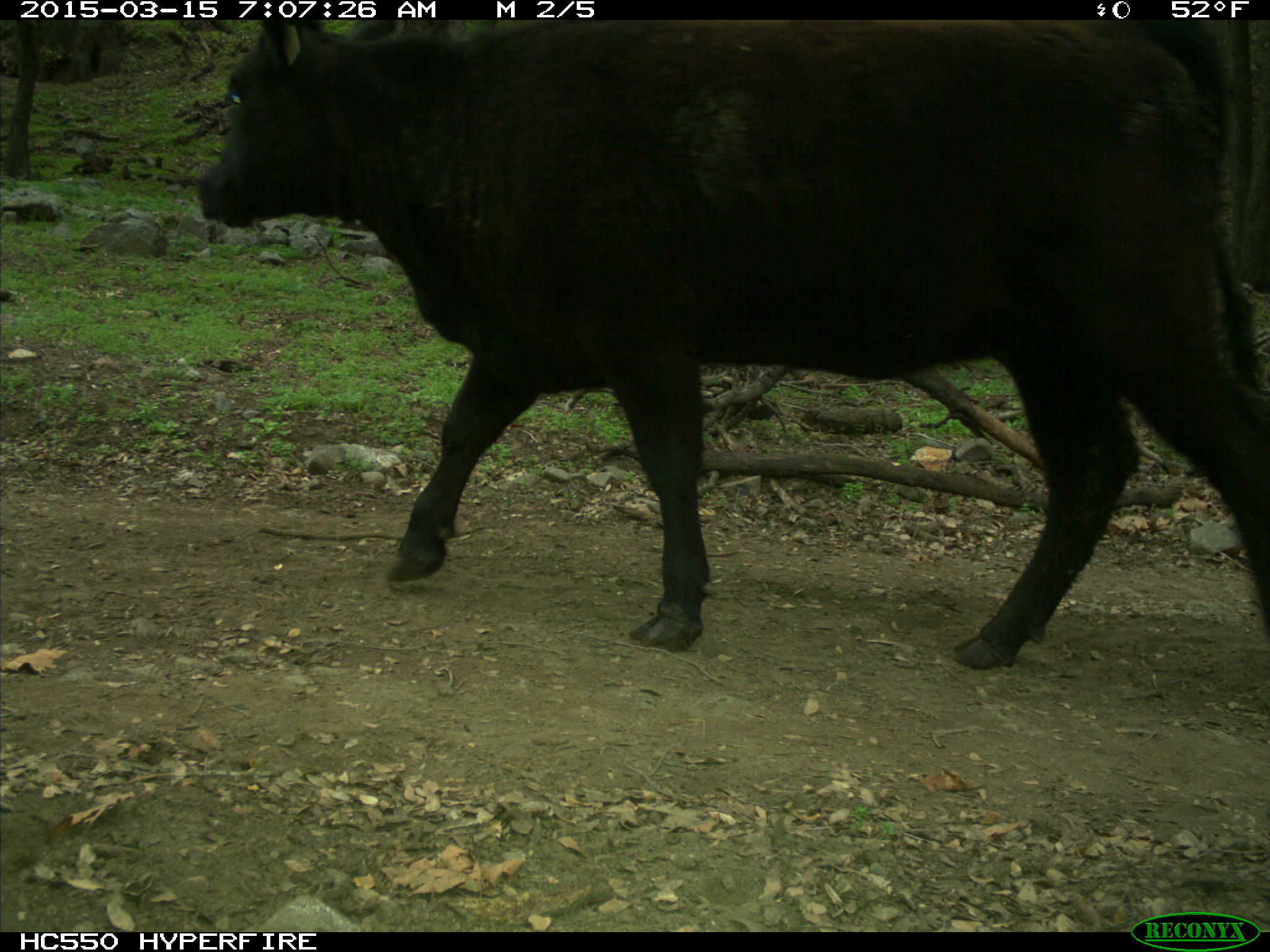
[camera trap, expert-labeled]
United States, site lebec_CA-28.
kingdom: Animalia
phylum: Chordata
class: Mammalia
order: Artiodactyla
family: Bovidae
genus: Bos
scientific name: Bos taurus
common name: domestic cow